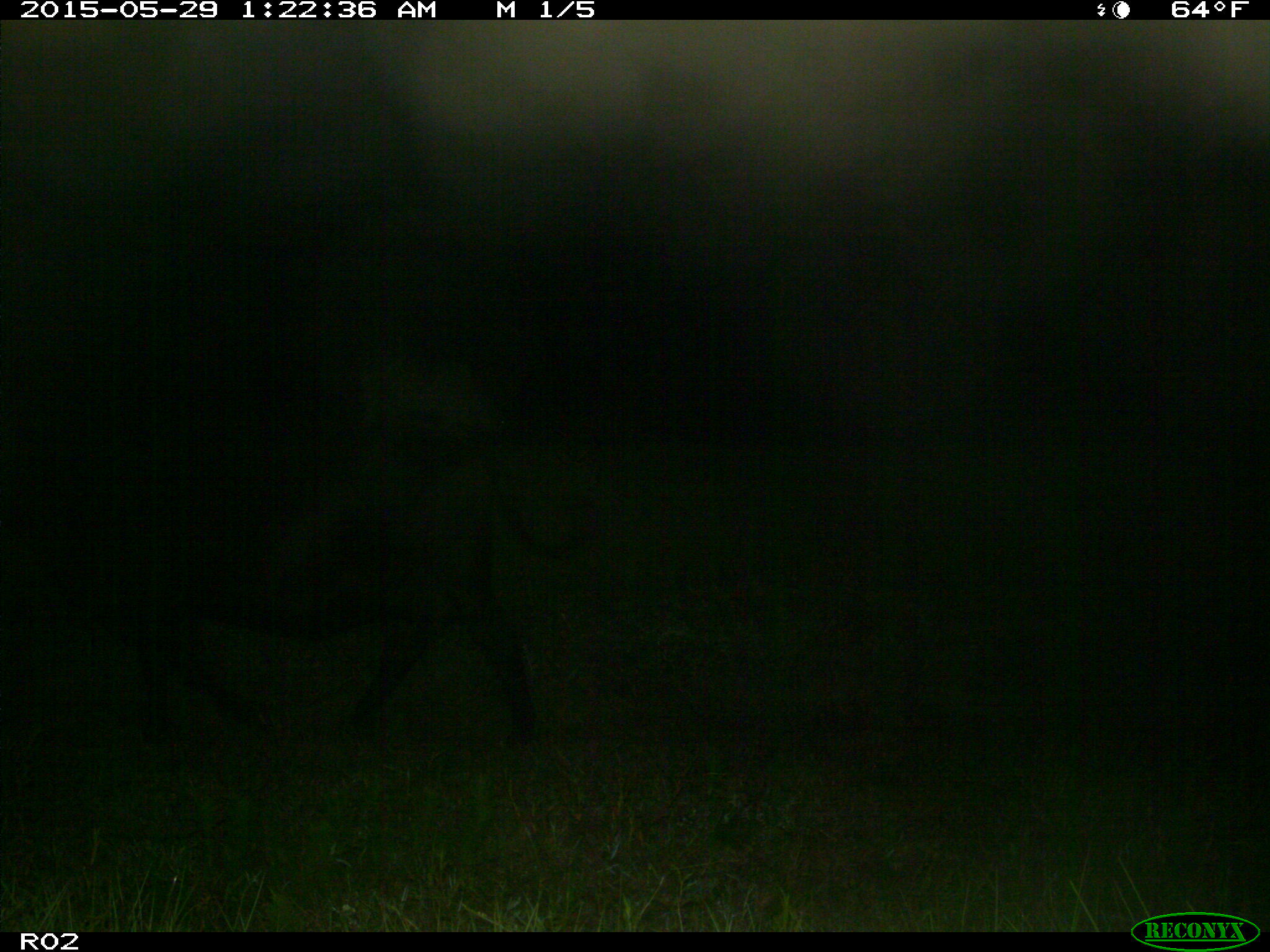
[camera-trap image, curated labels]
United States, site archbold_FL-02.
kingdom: Animalia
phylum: Chordata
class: Mammalia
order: Artiodactyla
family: Bovidae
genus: Bos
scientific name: Bos taurus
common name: domestic cow